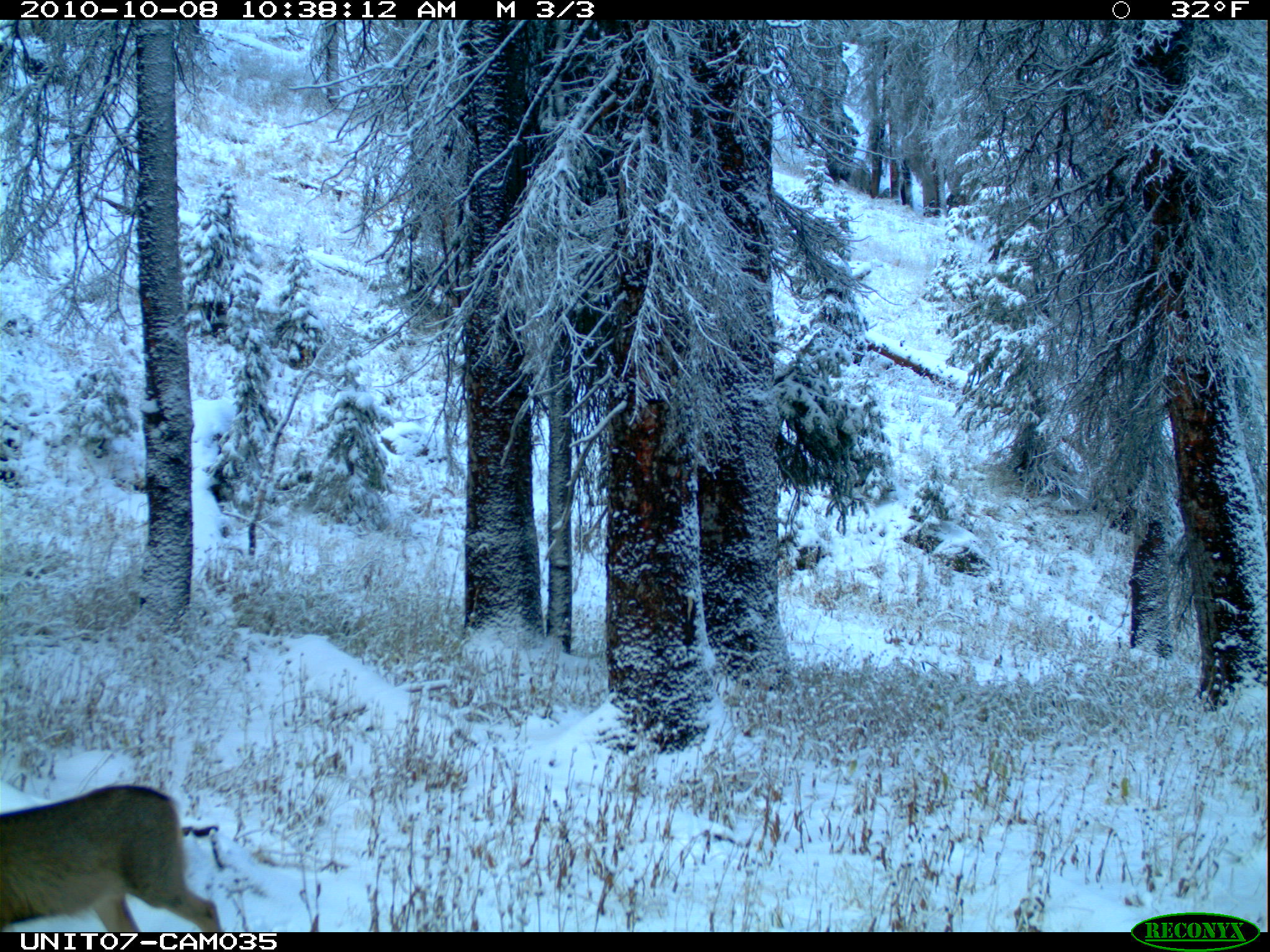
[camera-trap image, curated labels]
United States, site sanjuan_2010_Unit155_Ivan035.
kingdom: Animalia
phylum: Chordata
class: Mammalia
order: Artiodactyla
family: Cervidae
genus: Odocoileus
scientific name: Odocoileus hemionus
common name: mule deer